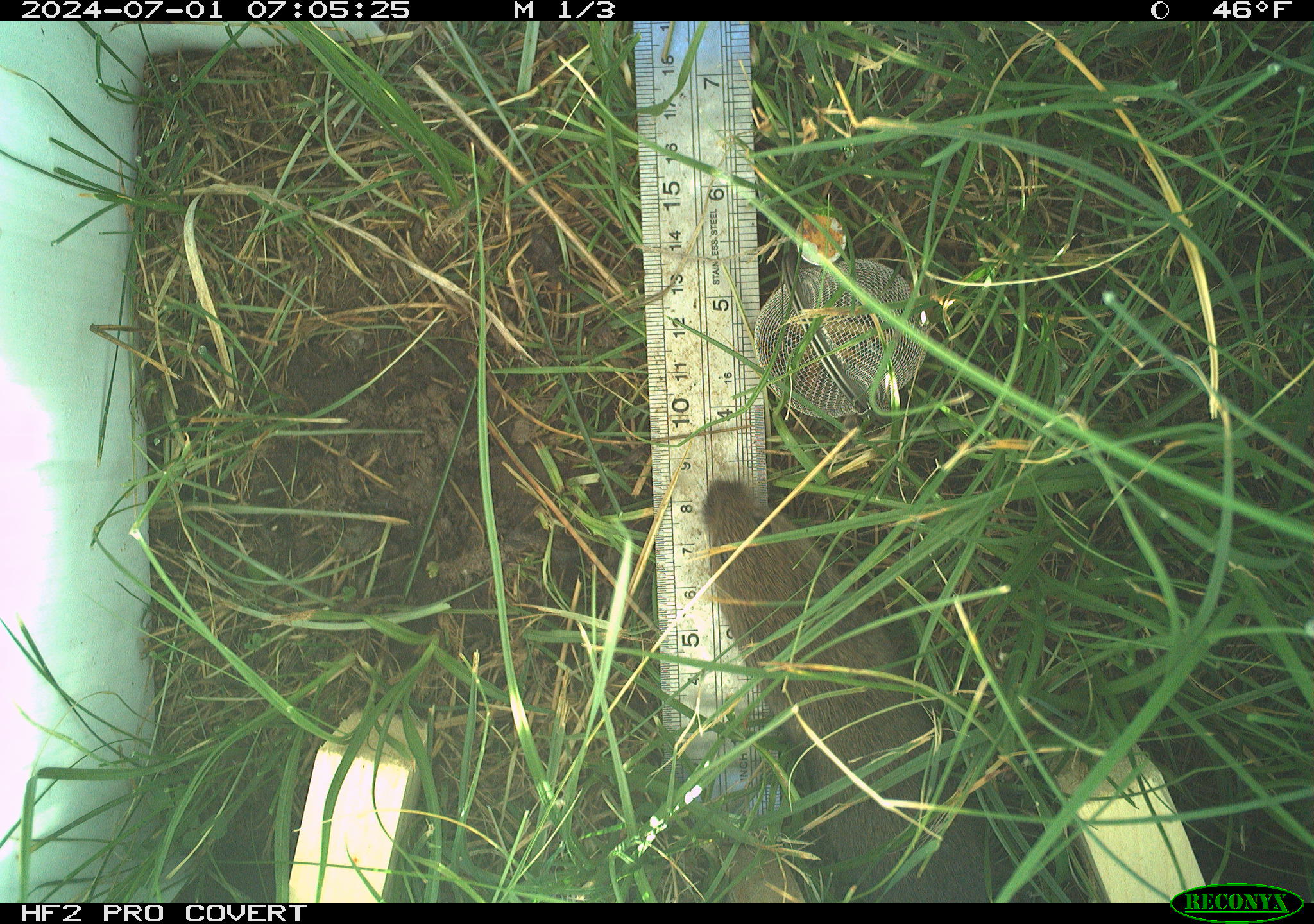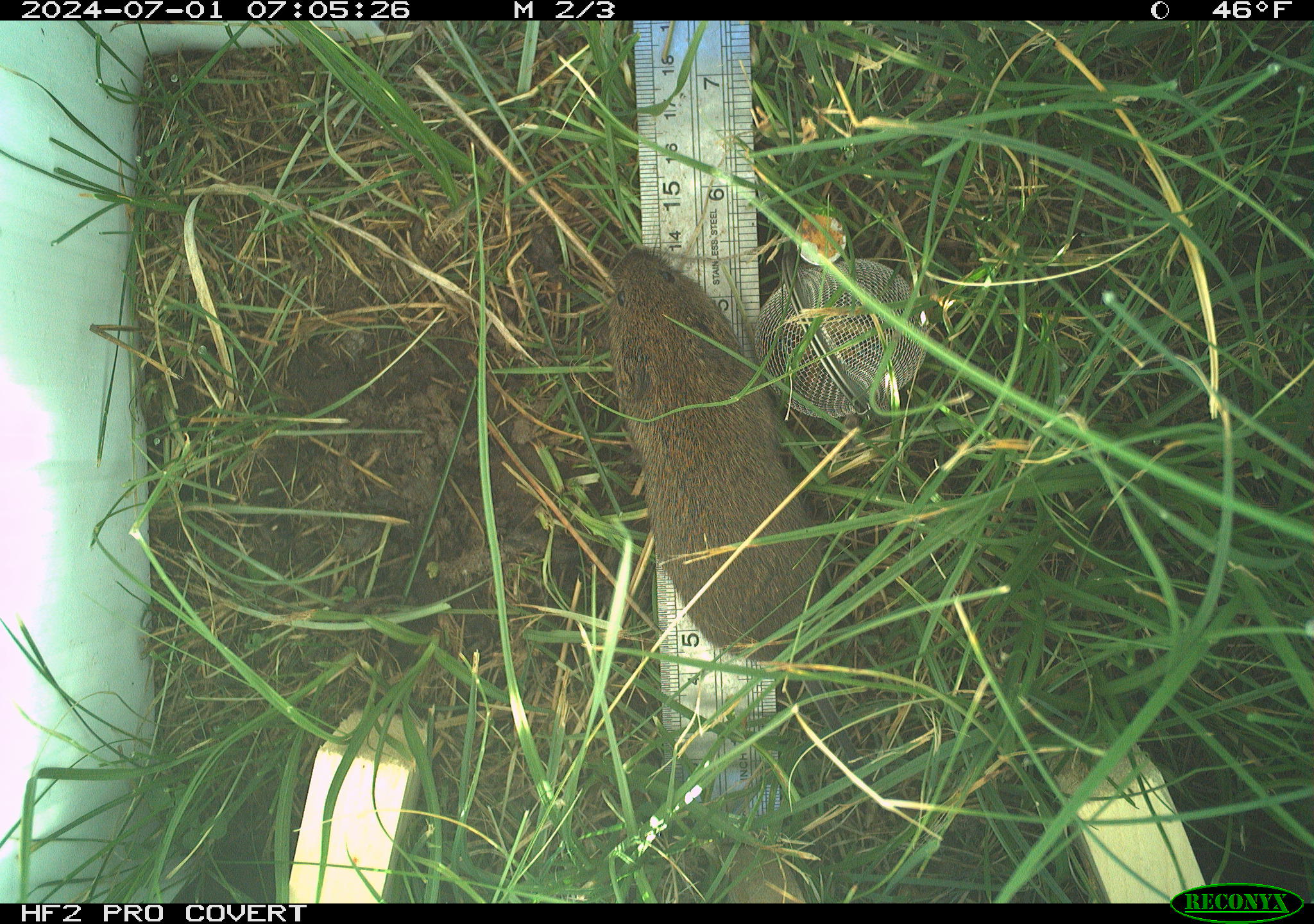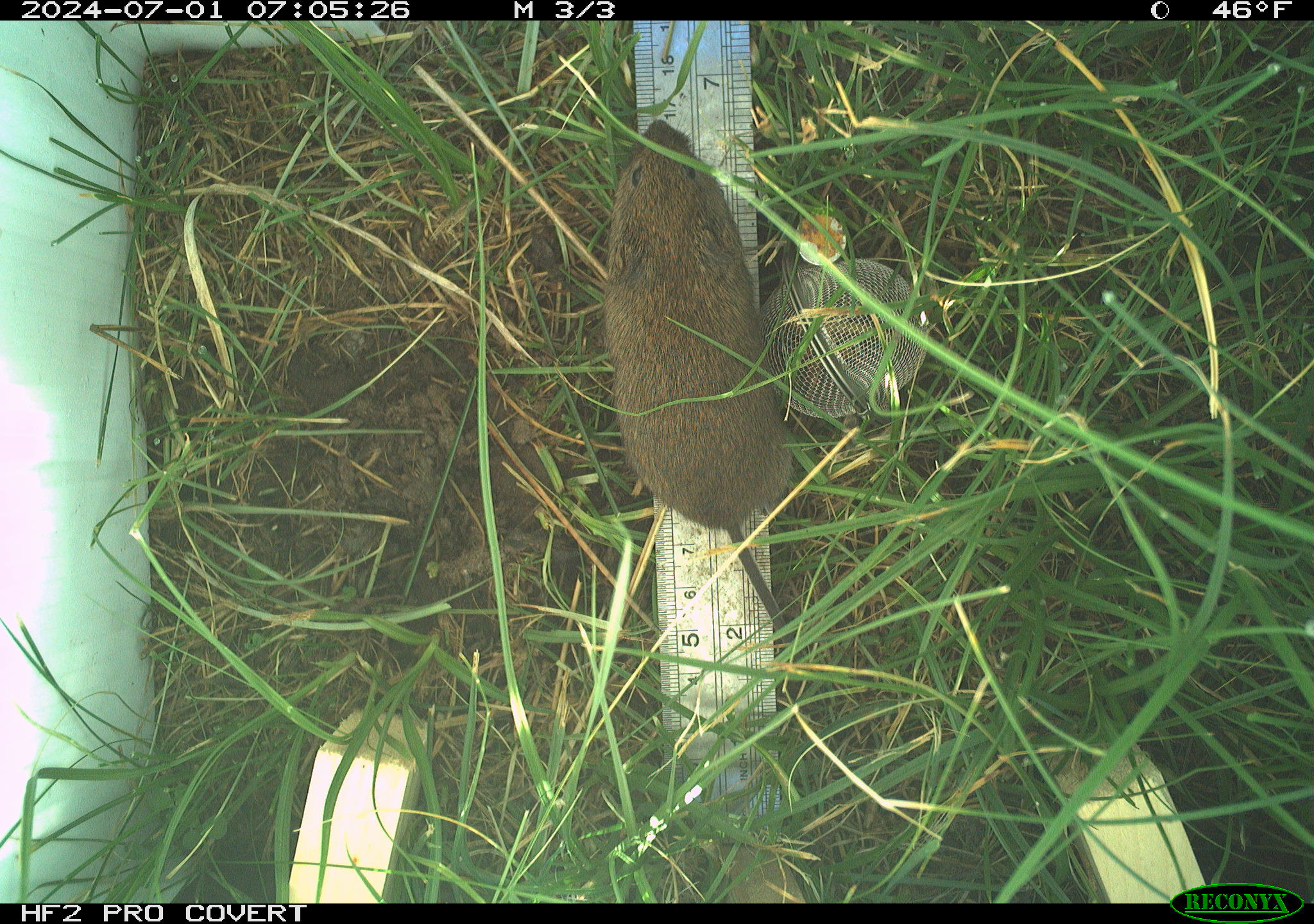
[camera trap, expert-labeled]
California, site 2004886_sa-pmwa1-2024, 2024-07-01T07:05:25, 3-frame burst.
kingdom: Animalia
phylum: Chordata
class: Mammalia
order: Rodentia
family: Cricetidae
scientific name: Arvicolinae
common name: voles, lemmings, and muskrats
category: arvicolinae subfamily